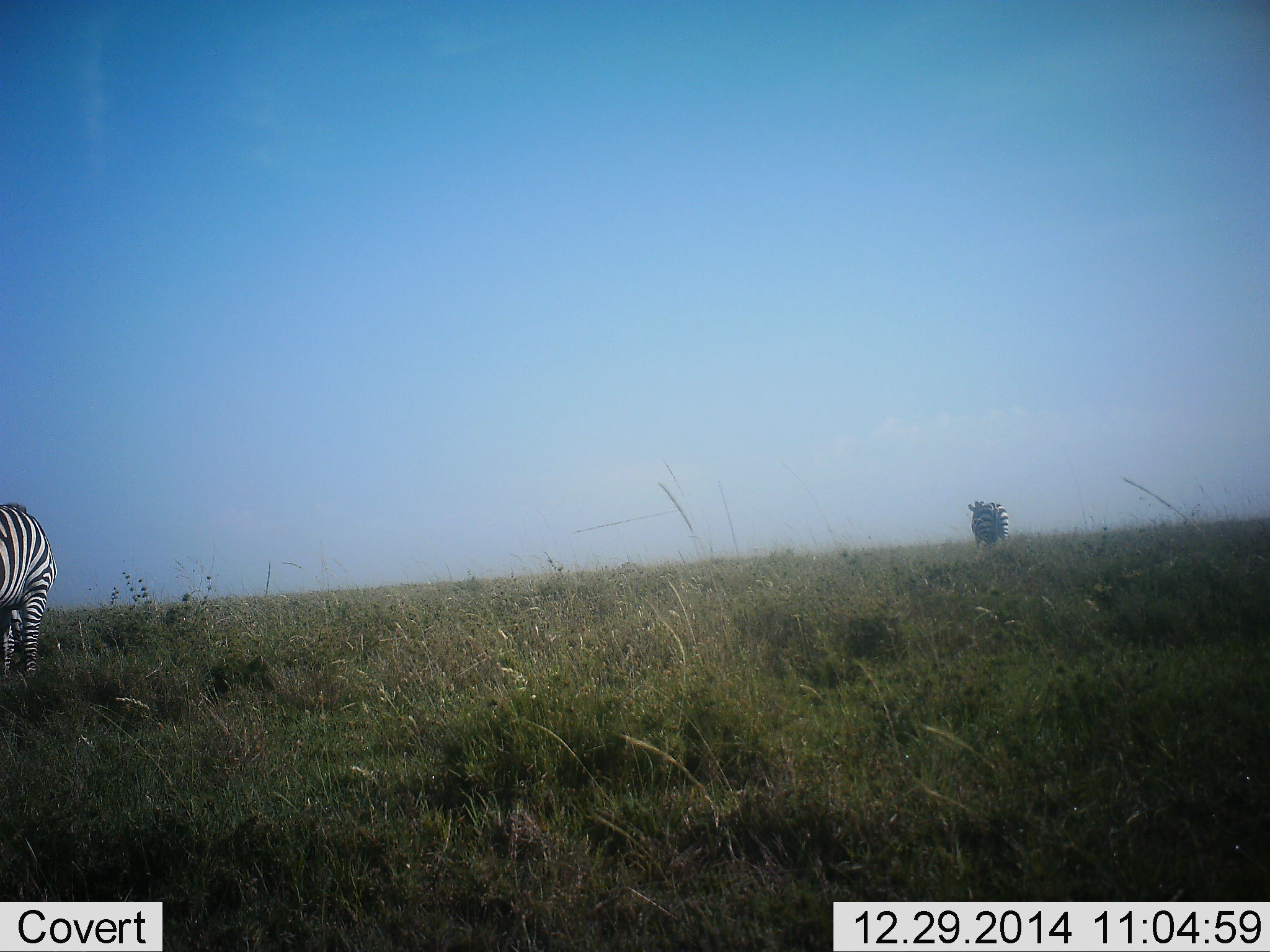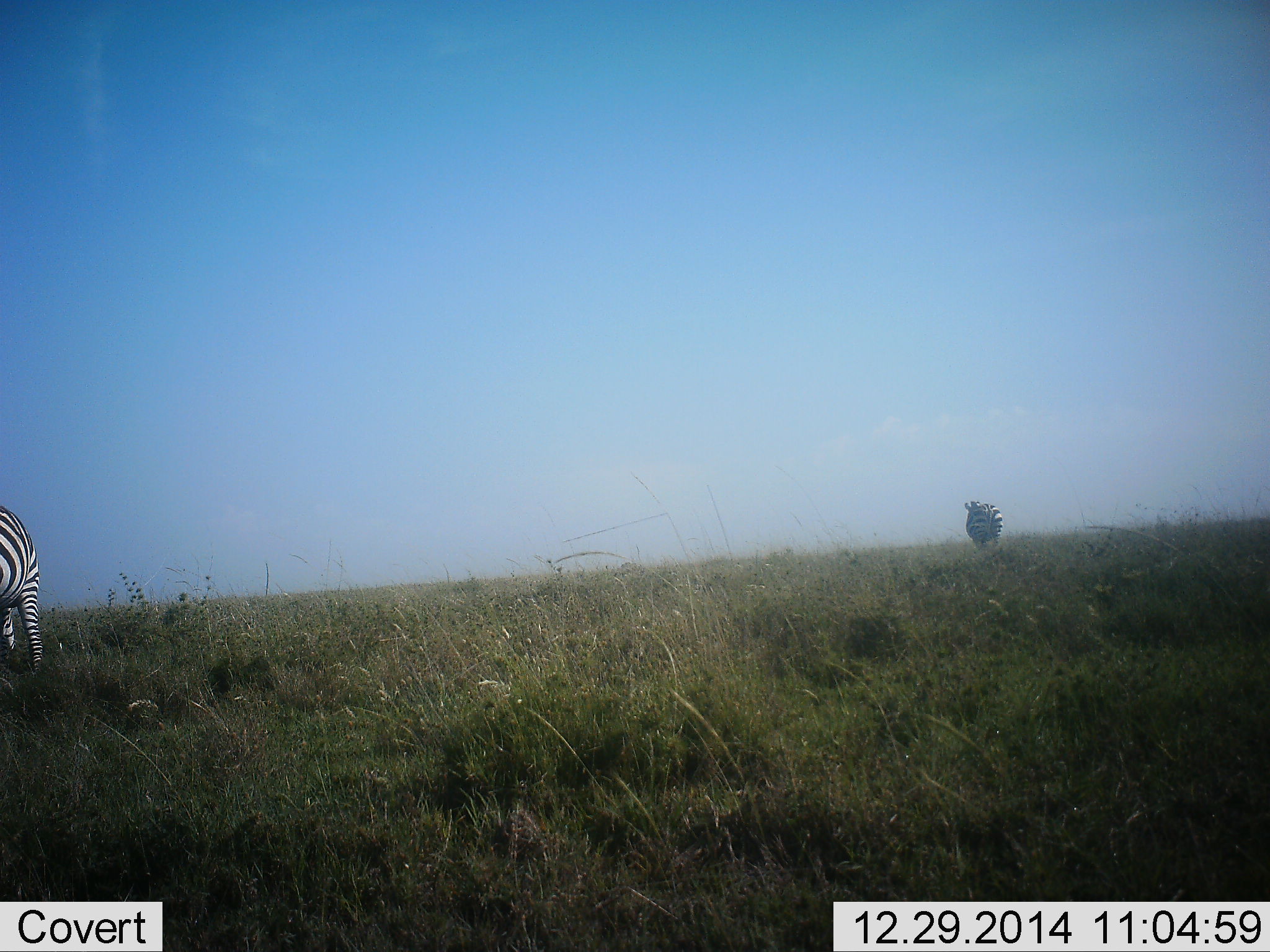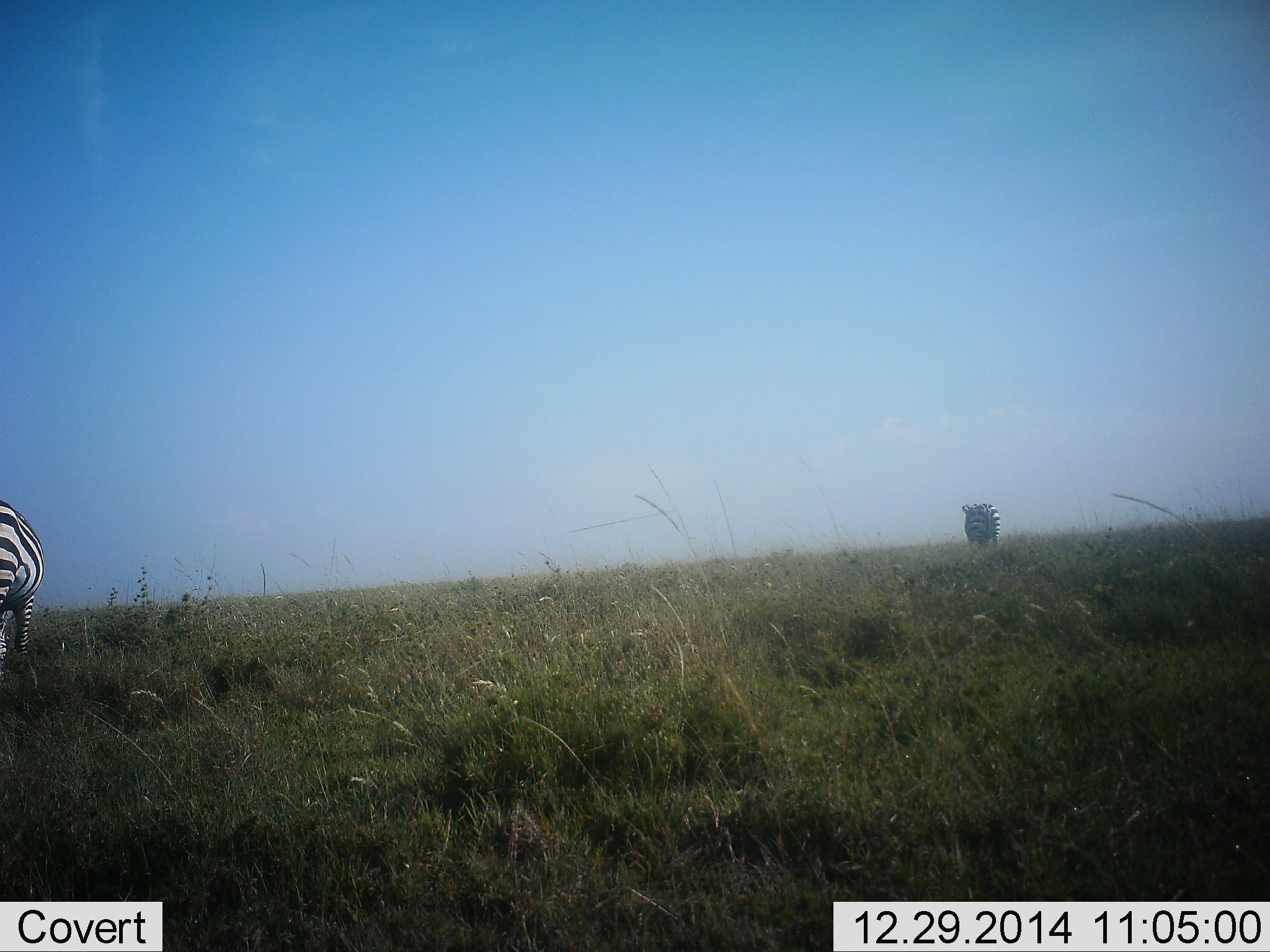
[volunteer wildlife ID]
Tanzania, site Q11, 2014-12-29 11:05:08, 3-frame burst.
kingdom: Animalia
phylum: Chordata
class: Mammalia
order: Perissodactyla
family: Equidae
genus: Equus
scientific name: Equus quagga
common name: plains zebra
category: zebra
Zebra (plains zebra) (Equus quagga), count 2. Behavior (volunteer vote fractions): standing 10%, resting 0%, moving 80%, interacting 0%. Young present (vote fraction): 0%. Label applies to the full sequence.